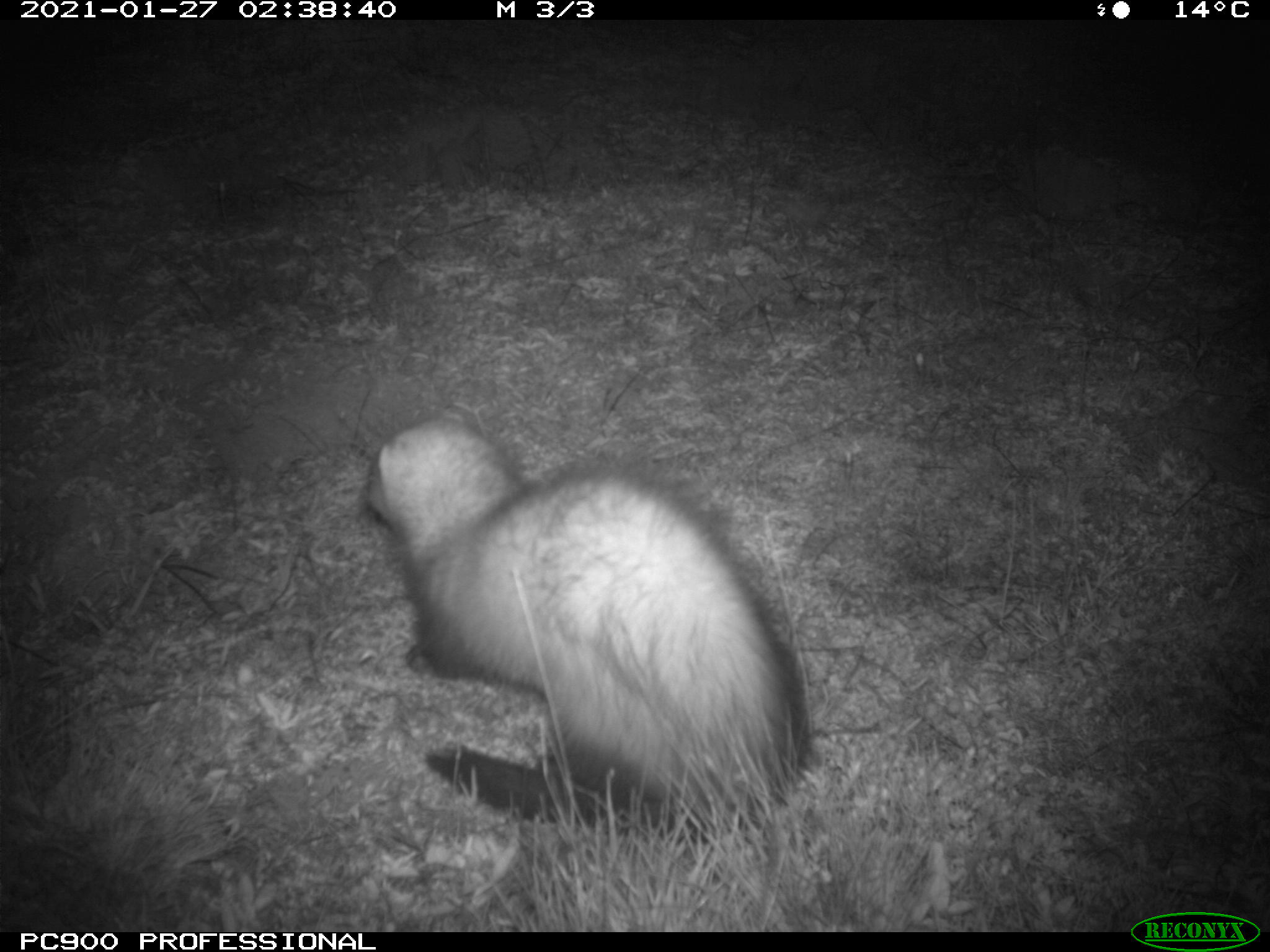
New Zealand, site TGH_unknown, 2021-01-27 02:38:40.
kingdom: Animalia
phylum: Chordata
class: Mammalia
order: Carnivora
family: Mustelidae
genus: Mustela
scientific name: Mustela furo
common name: ferret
Ferret (Mustela furo).